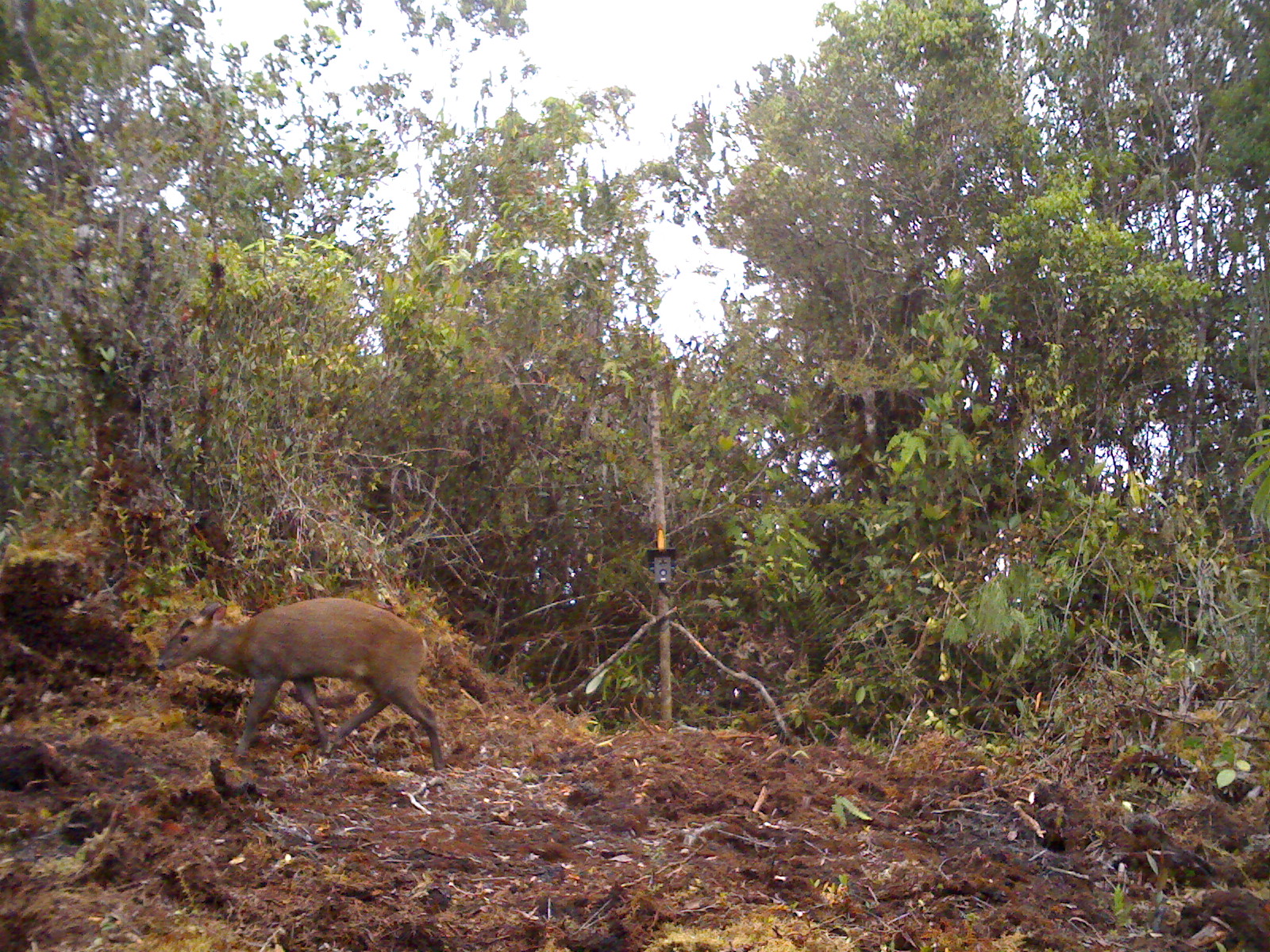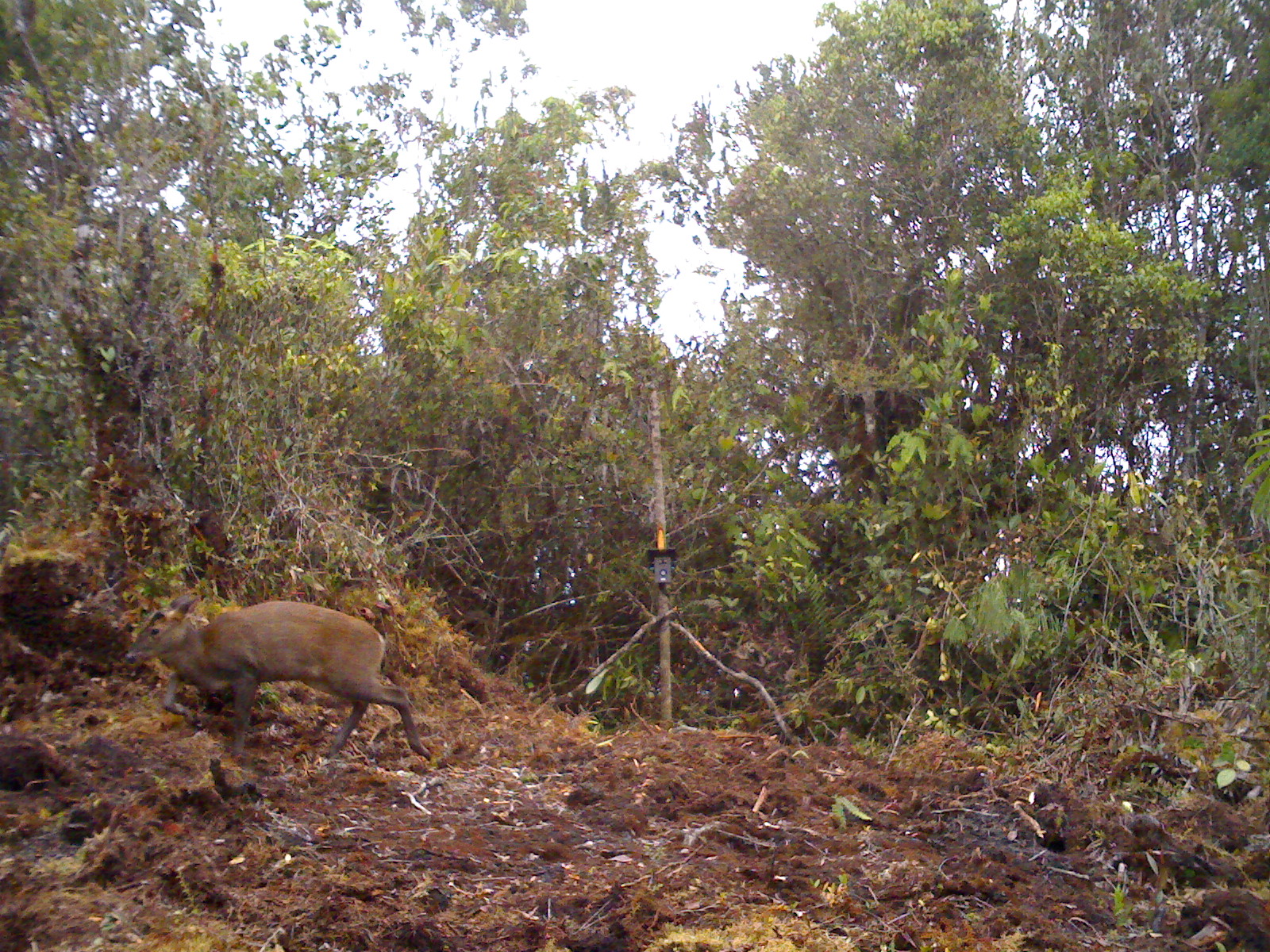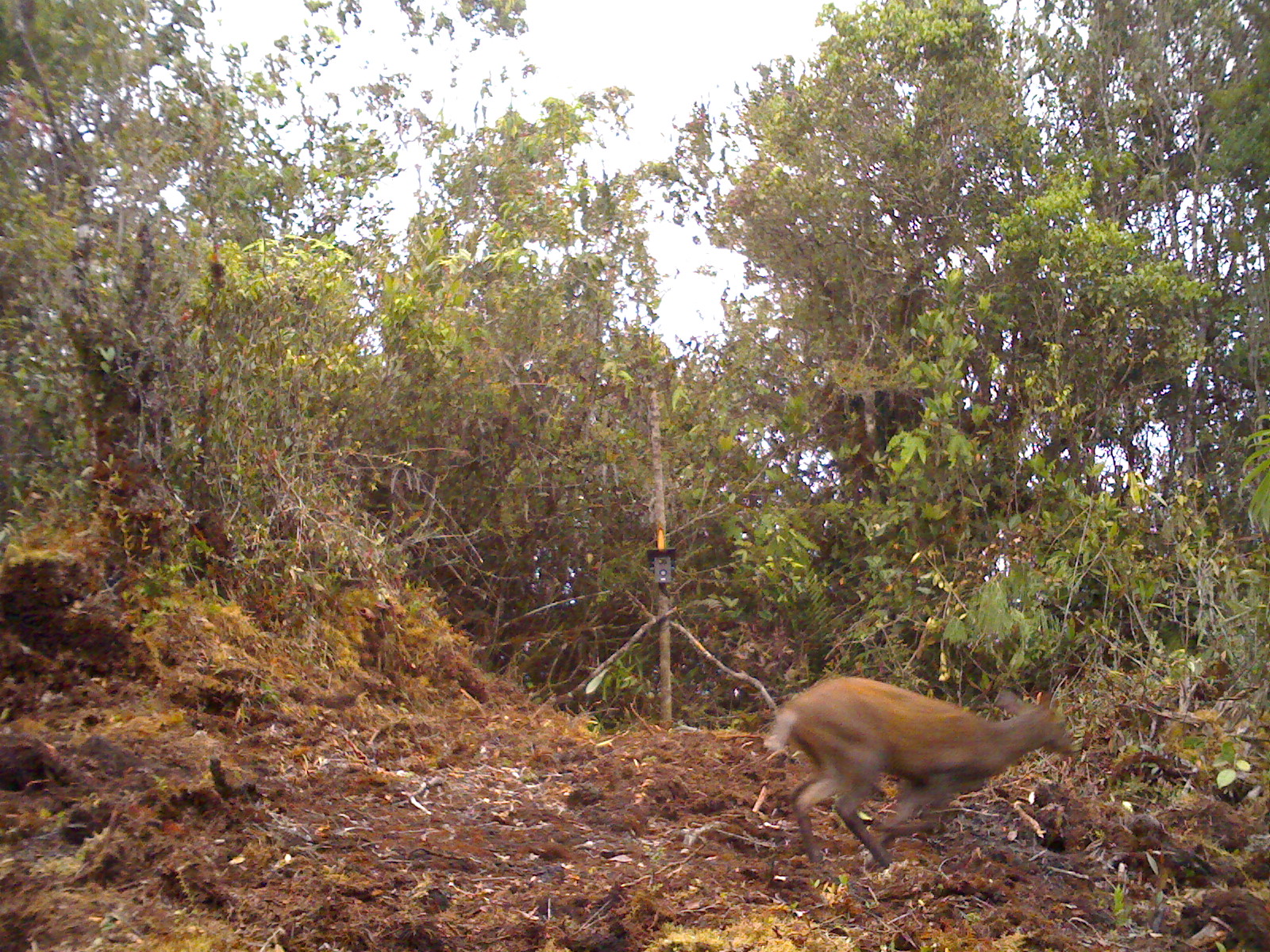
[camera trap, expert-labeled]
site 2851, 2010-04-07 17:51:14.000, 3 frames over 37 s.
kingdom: Animalia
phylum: Chordata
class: Mammalia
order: Artiodactyla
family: Cervidae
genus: Muntiacus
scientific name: Muntiacus muntjak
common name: southern red muntjac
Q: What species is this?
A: Muntiacus muntjak (southern red muntjac).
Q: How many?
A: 1.